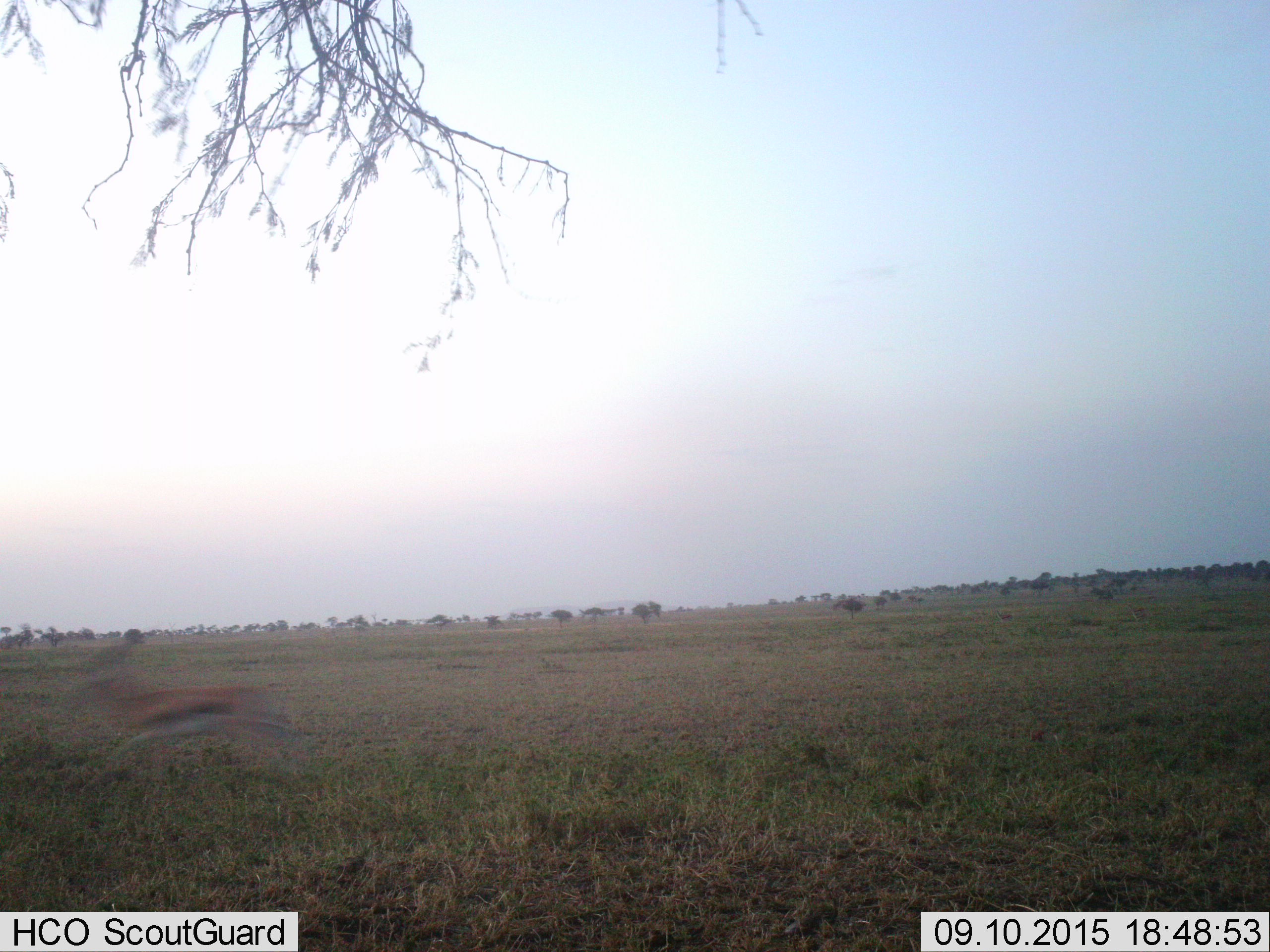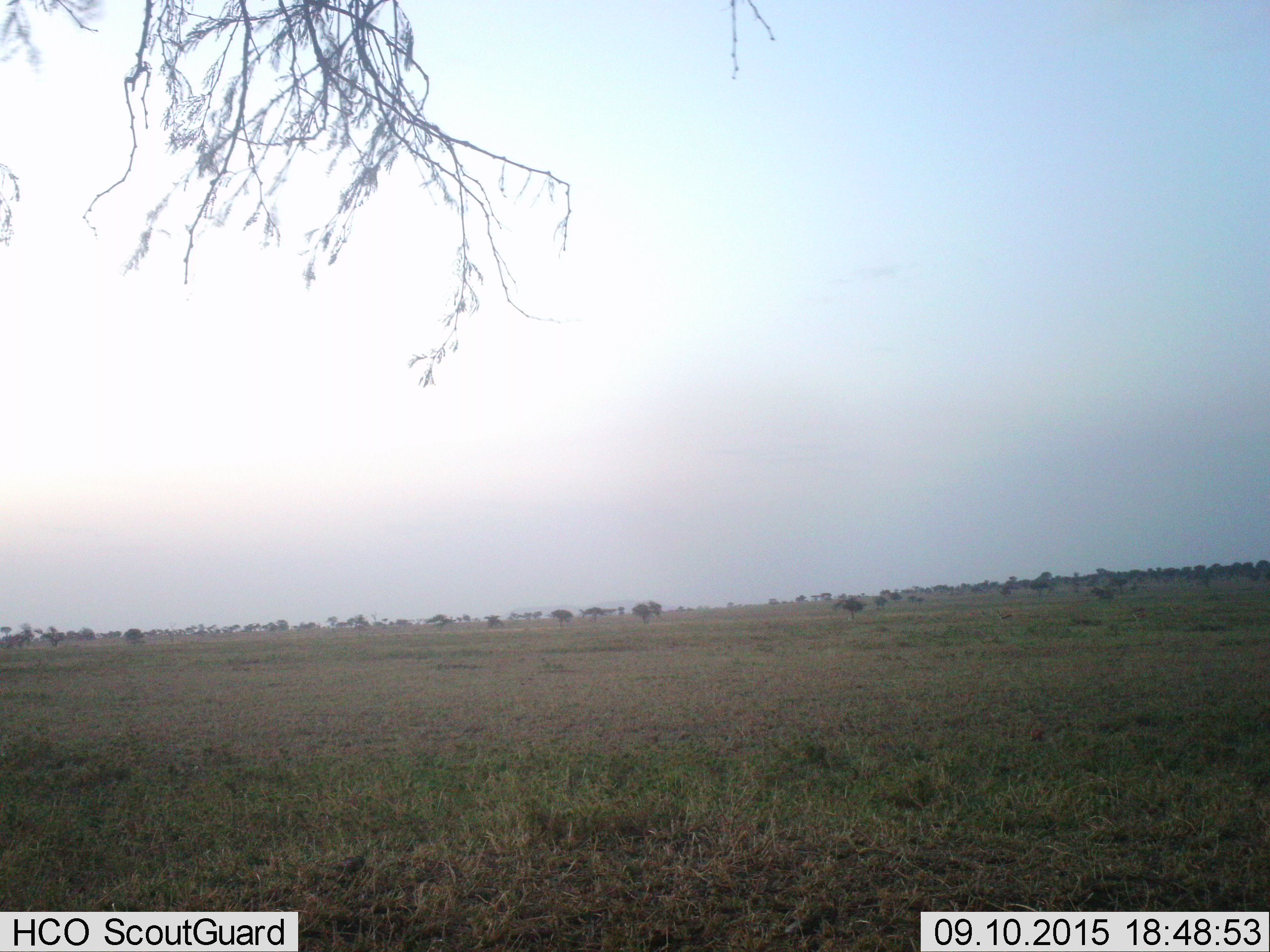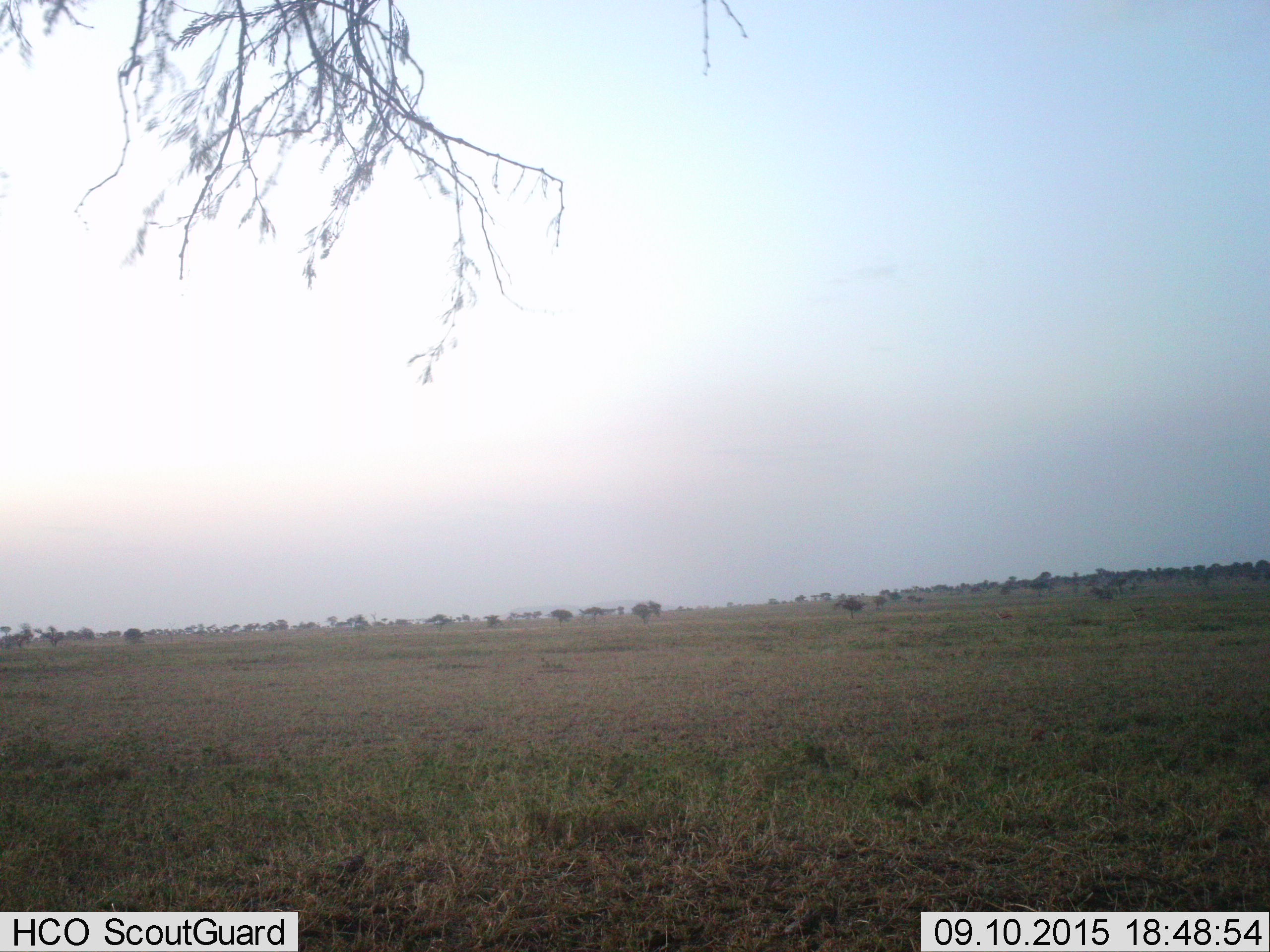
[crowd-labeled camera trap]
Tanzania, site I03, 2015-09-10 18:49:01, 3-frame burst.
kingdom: Animalia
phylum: Chordata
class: Mammalia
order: Artiodactyla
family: Bovidae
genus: Eudorcas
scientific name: Eudorcas thomsonii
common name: thomson's gazelle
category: gazellethomsons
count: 1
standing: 29%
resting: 0%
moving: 86%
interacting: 0%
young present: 0%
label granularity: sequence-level